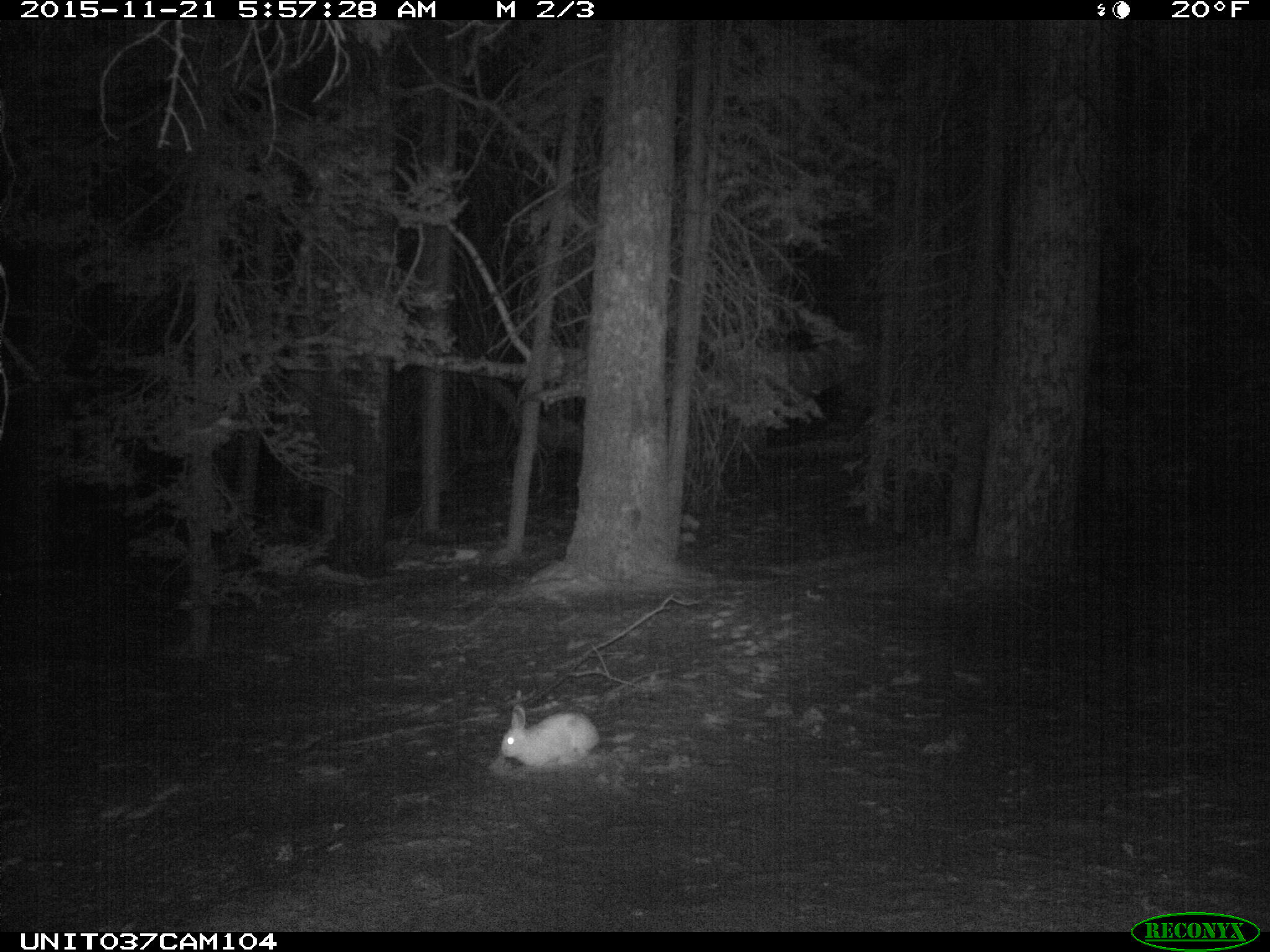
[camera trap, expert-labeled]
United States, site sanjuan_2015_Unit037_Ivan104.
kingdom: Animalia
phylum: Chordata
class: Mammalia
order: Lagomorpha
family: Leporidae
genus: Lepus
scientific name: Lepus americanus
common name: snowshoe hare